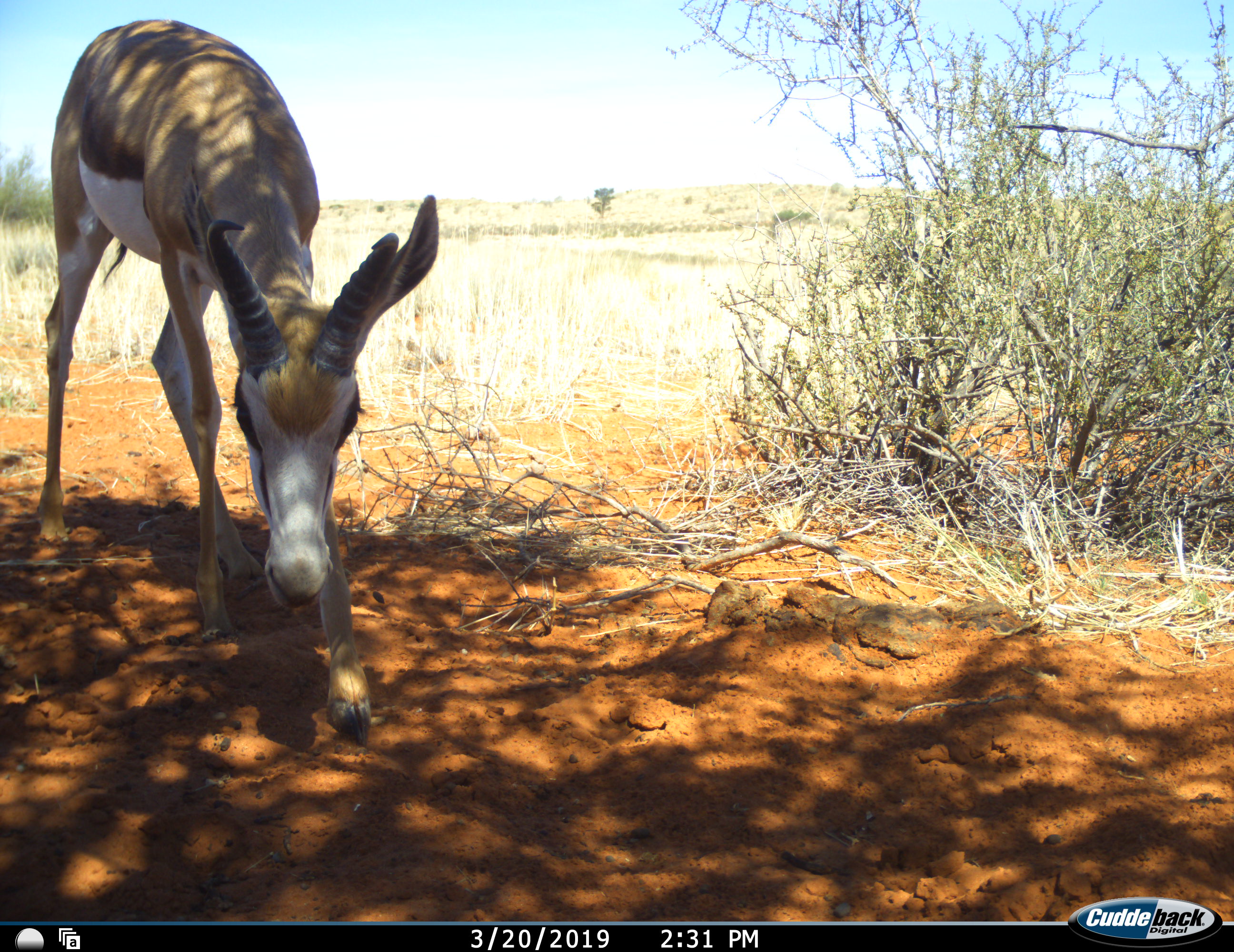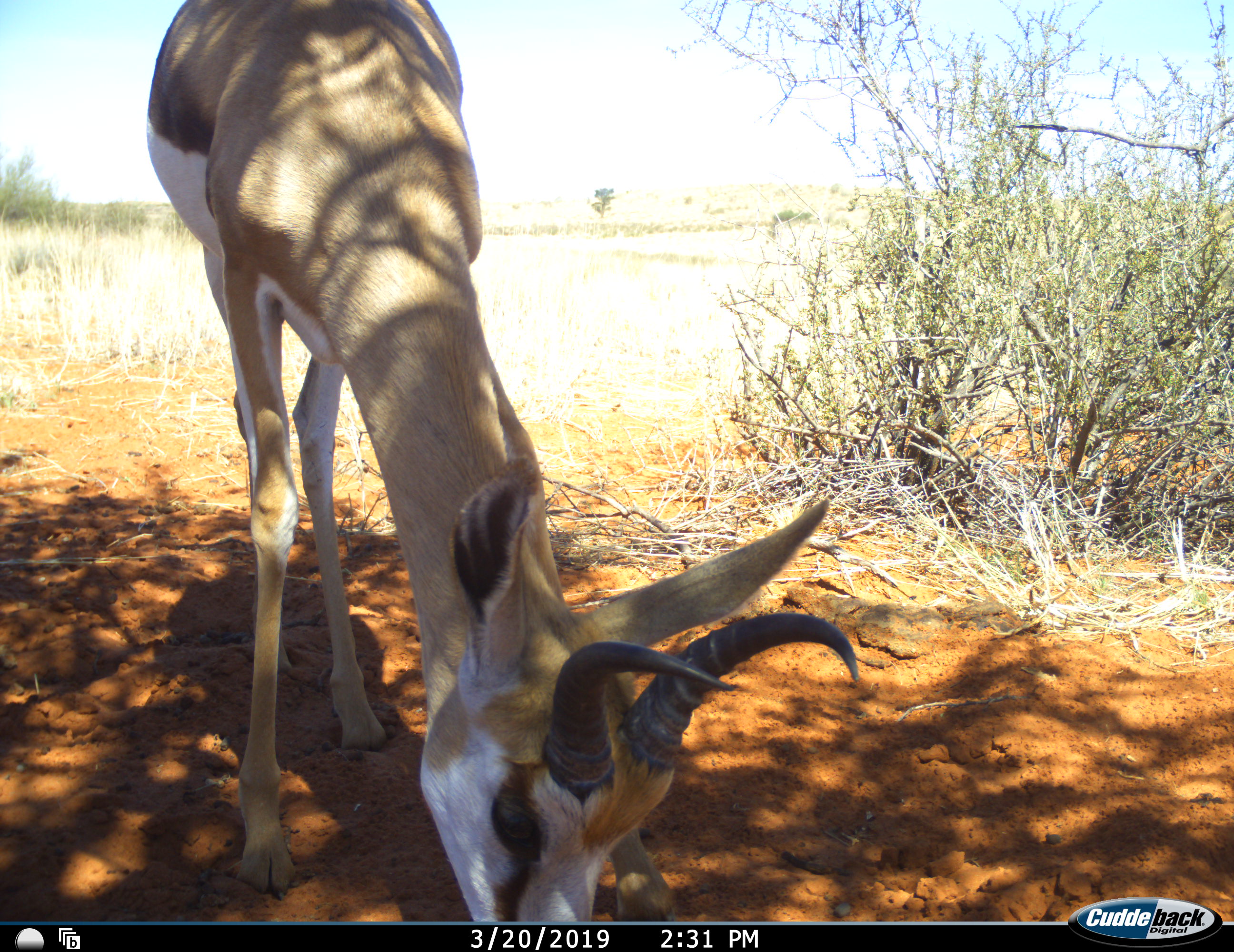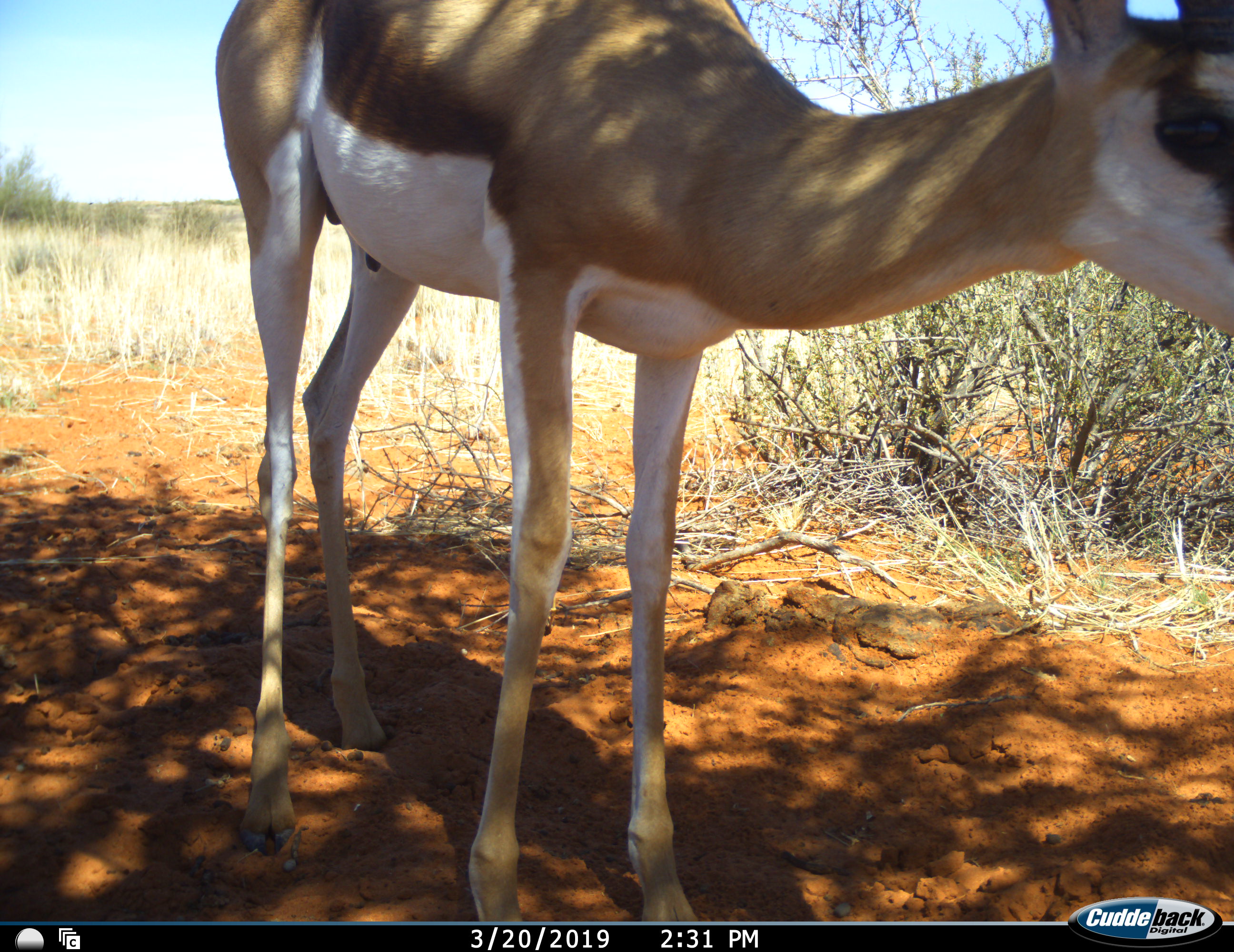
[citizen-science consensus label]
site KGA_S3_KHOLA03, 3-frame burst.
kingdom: Animalia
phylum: Chordata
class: Mammalia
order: Artiodactyla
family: Bovidae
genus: Antidorcas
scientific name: Antidorcas marsupialis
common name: springbok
Springbok (Antidorcas marsupialis), count 1. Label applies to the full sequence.